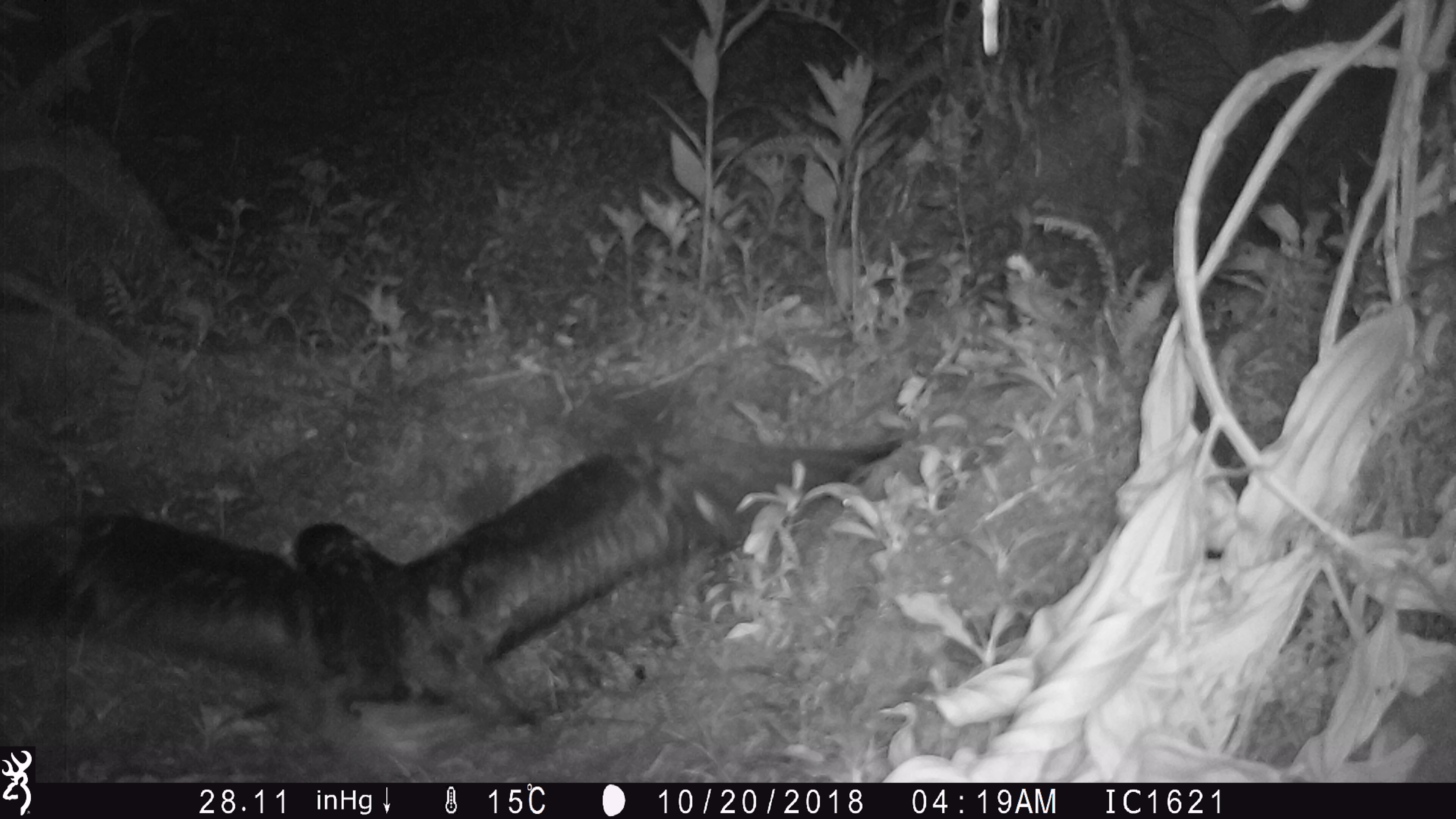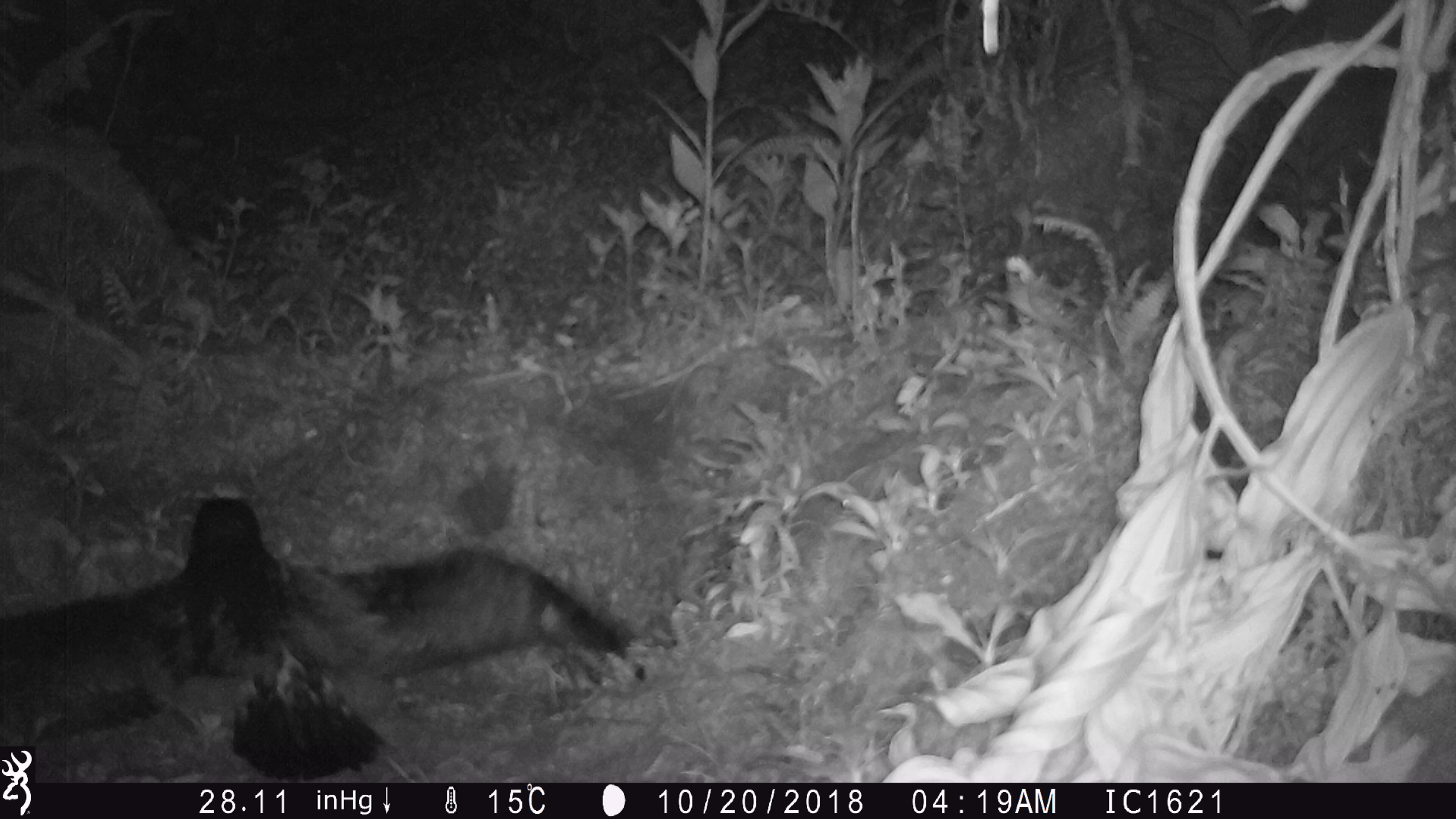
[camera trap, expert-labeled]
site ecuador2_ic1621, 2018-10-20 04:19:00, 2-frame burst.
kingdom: Animalia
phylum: Chordata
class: Aves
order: Procellariiformes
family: Procellariidae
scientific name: Procellariidae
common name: petrel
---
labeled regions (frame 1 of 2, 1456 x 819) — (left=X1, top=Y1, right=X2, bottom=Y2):
petrel: (left=9, top=395, right=905, bottom=735)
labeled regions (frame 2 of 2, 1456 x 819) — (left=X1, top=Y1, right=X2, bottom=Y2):
petrel: (left=39, top=504, right=635, bottom=736)